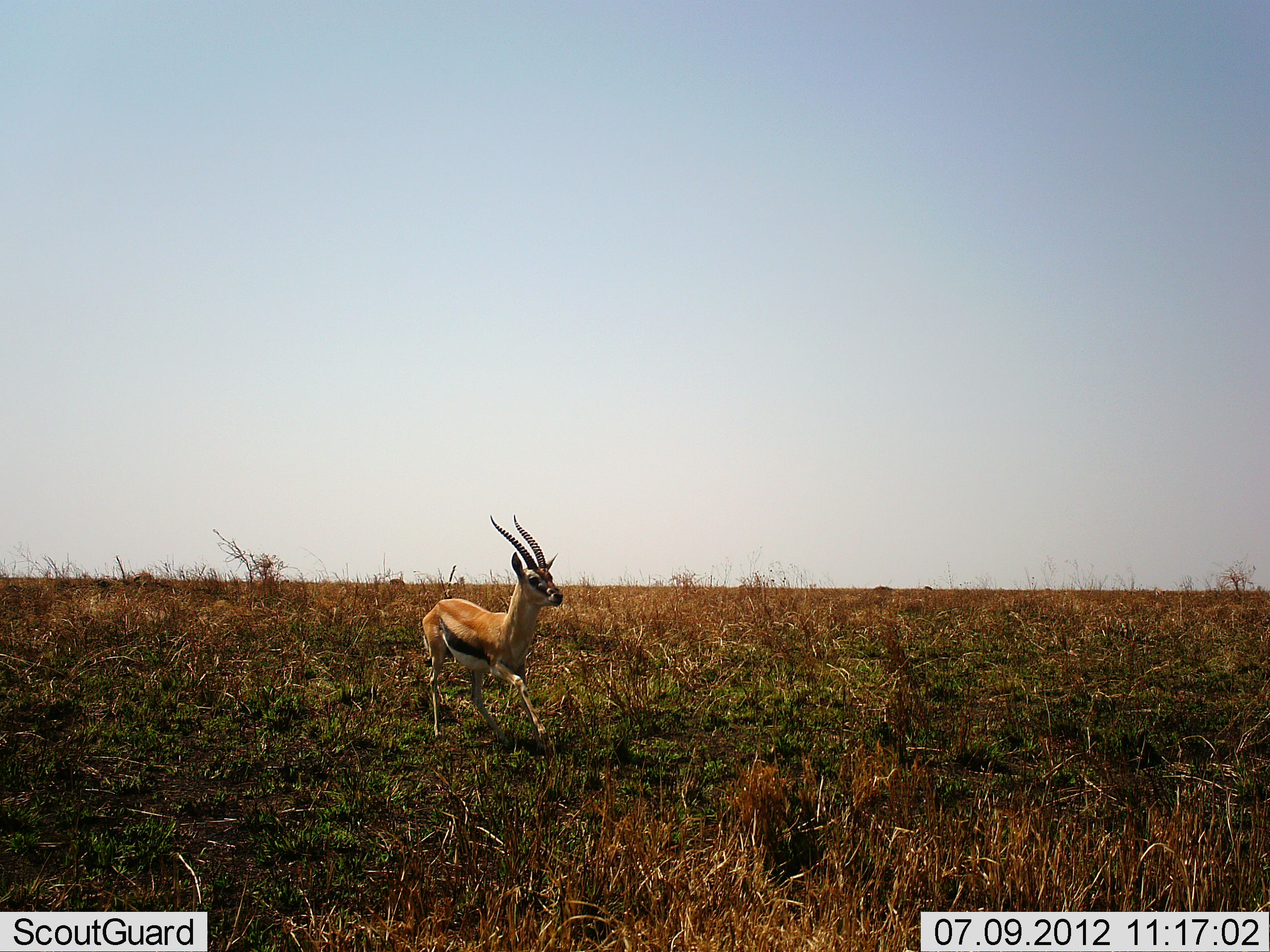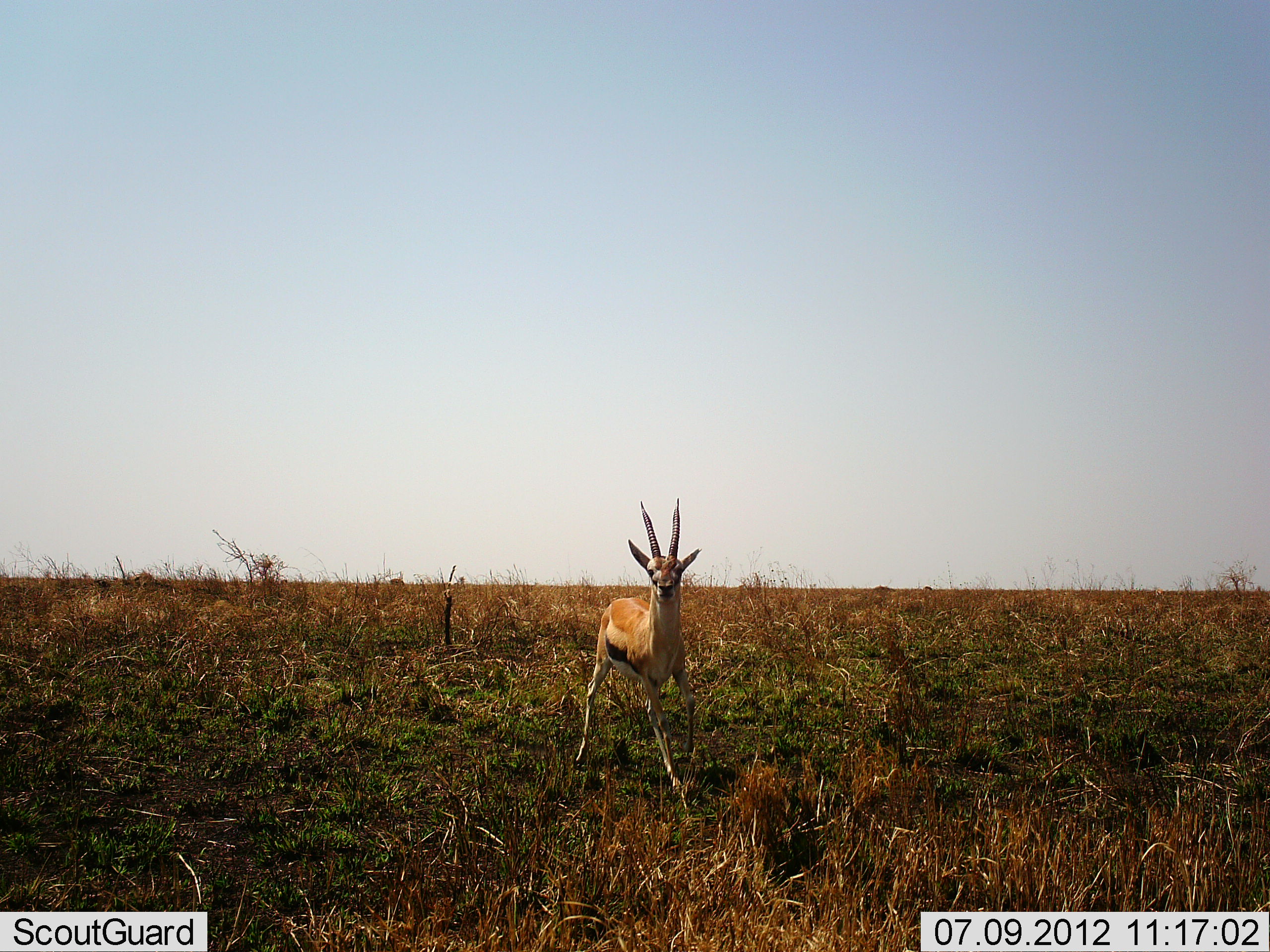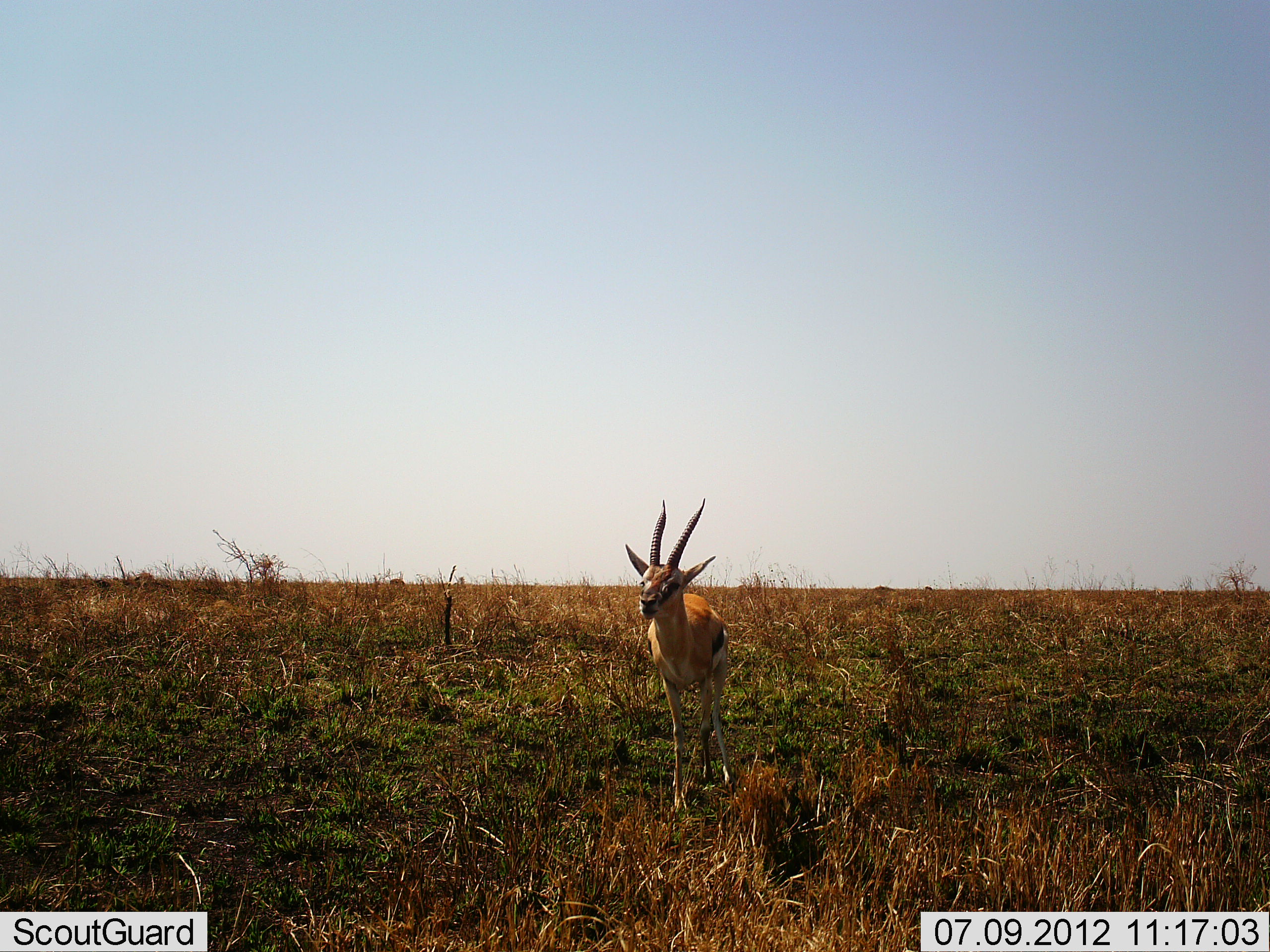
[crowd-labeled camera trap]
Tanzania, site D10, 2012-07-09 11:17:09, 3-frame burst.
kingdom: Animalia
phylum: Chordata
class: Mammalia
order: Artiodactyla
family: Bovidae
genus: Eudorcas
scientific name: Eudorcas thomsonii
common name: thomson's gazelle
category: gazellethomsons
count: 1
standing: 0%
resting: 0%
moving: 100%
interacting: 0%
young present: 0%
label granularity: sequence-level